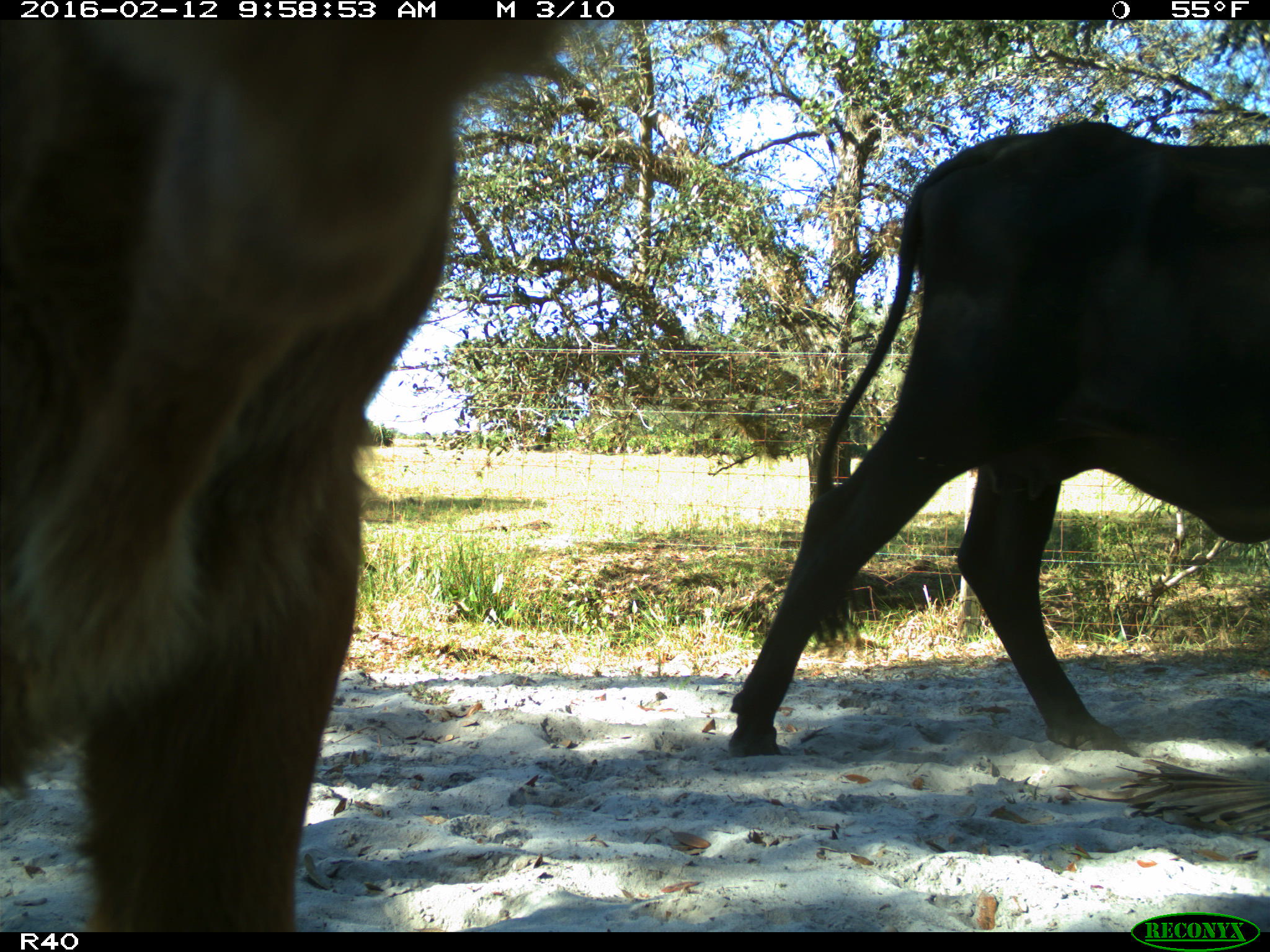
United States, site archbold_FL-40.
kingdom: Animalia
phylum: Chordata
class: Mammalia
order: Artiodactyla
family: Bovidae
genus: Bos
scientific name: Bos taurus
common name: domestic cow